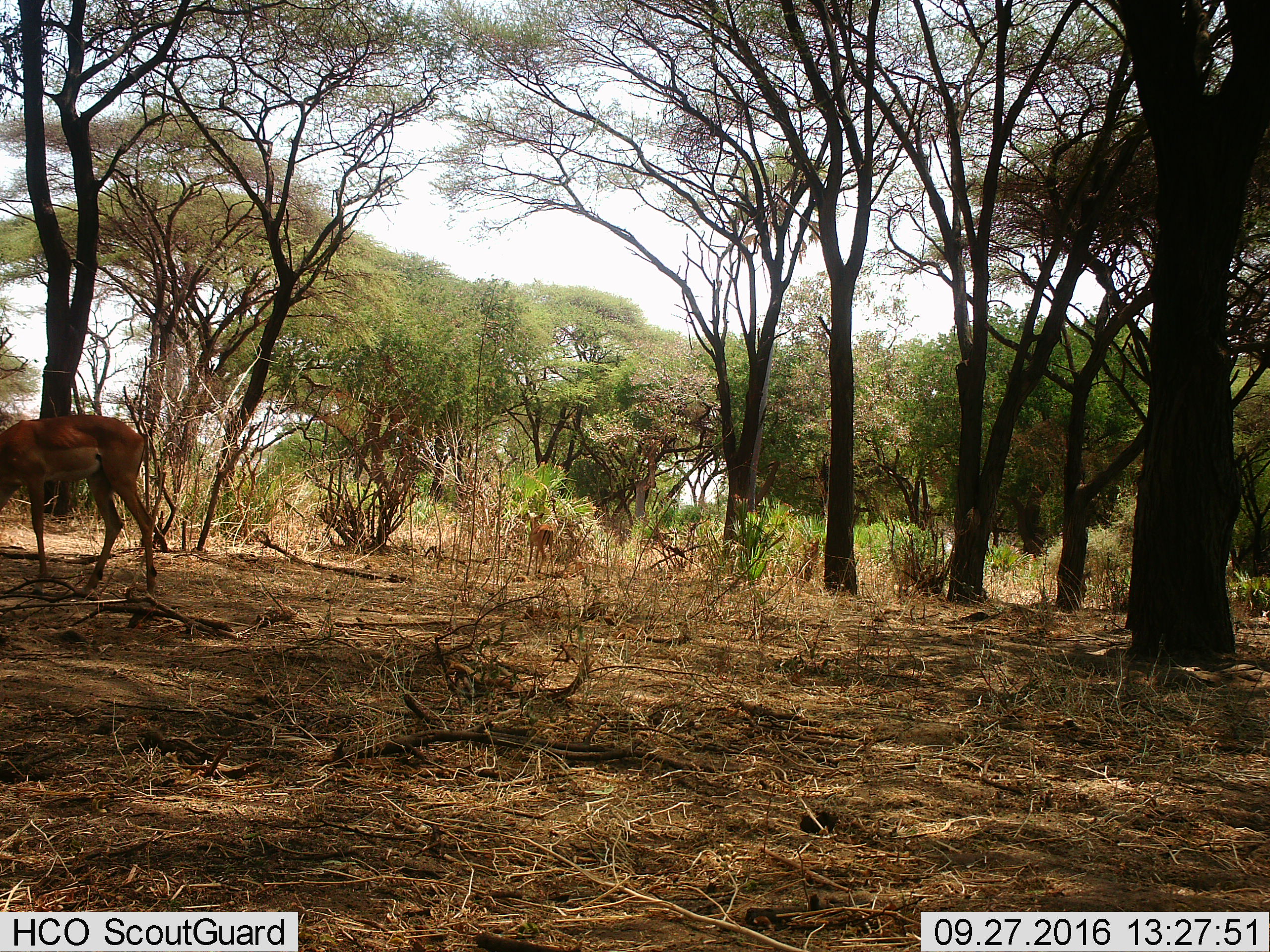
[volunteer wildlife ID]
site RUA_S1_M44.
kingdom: Animalia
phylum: Chordata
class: Mammalia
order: Artiodactyla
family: Bovidae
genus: Aepyceros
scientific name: Aepyceros melampus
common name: impala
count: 2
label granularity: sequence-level